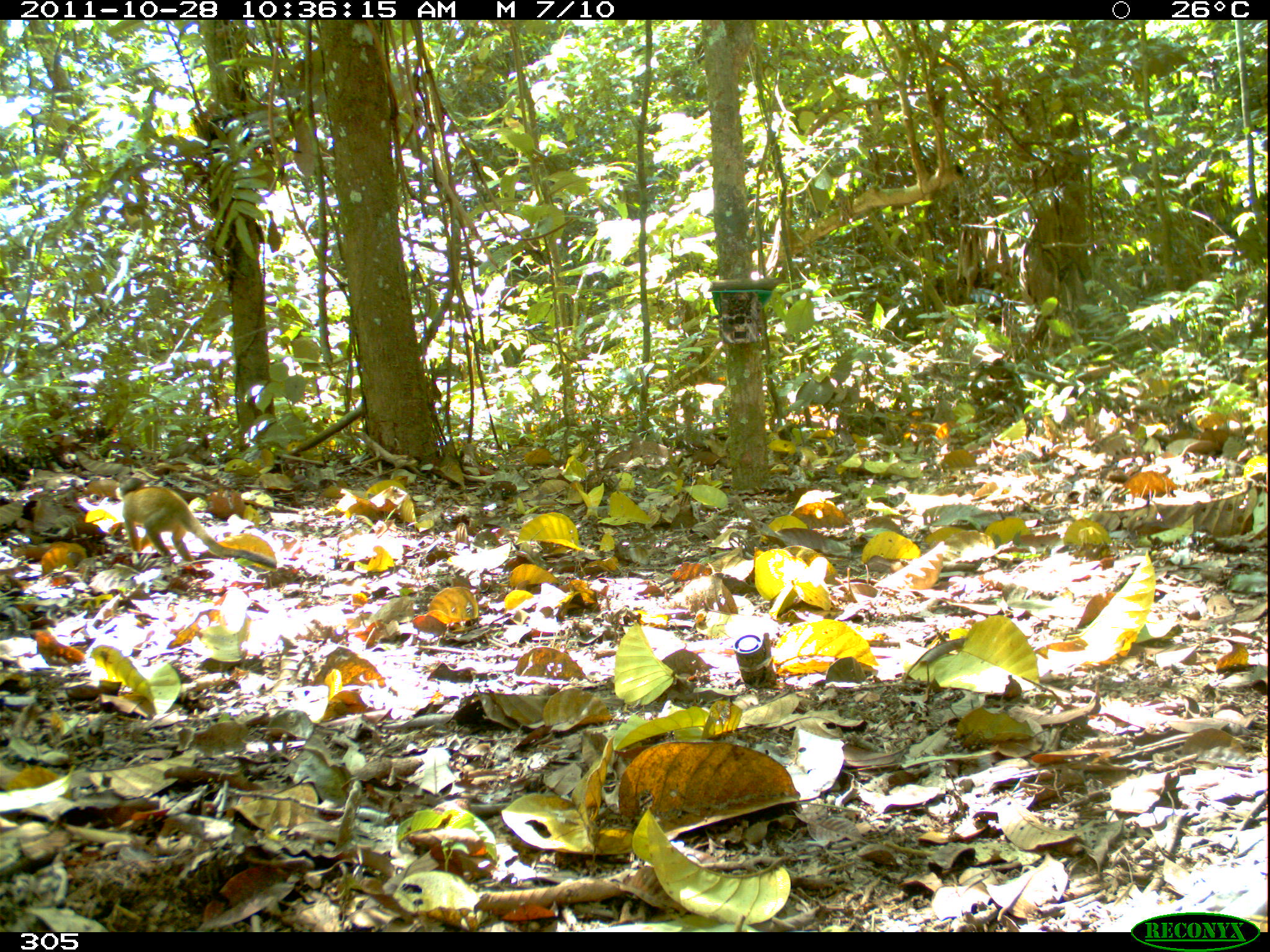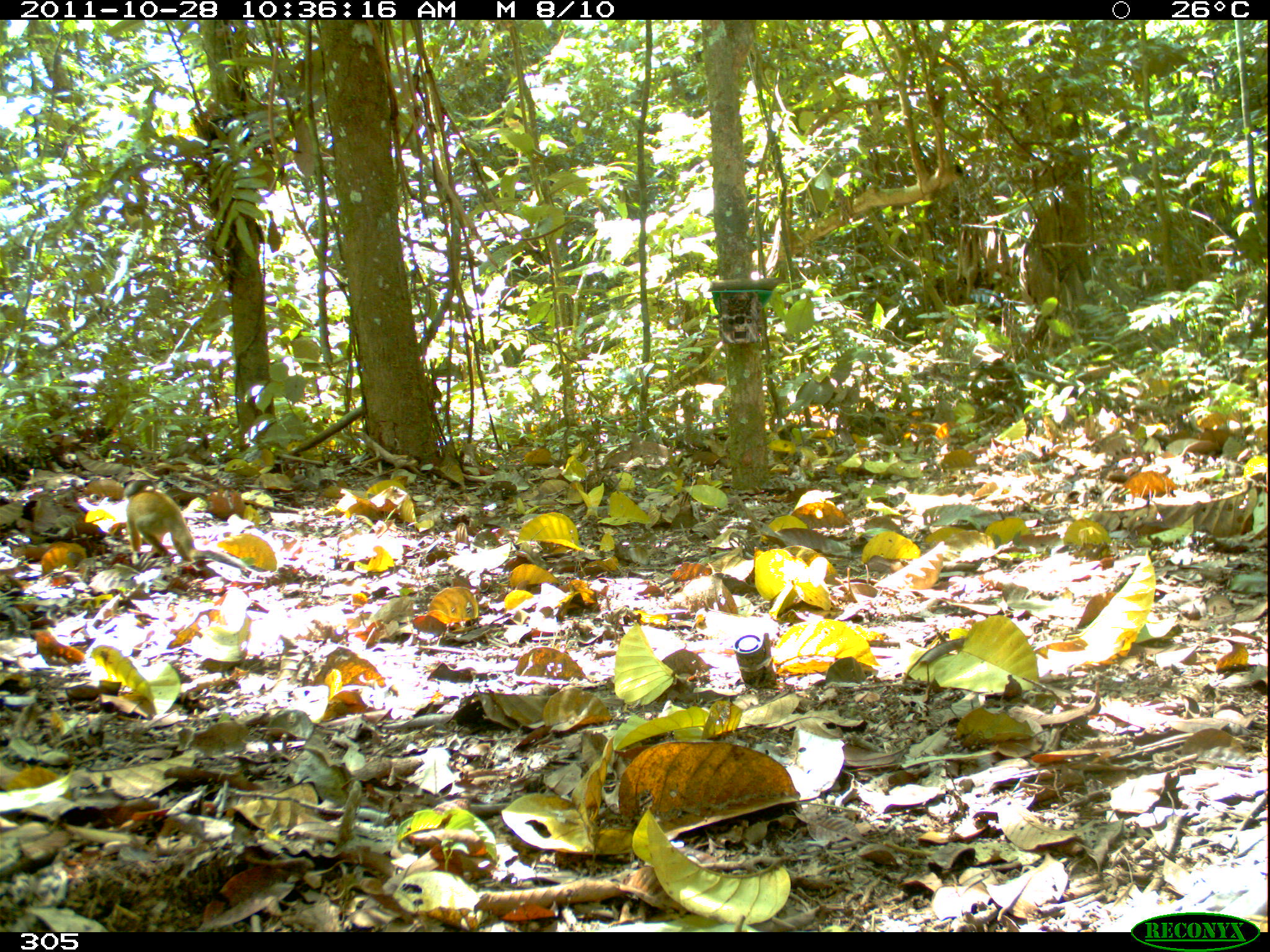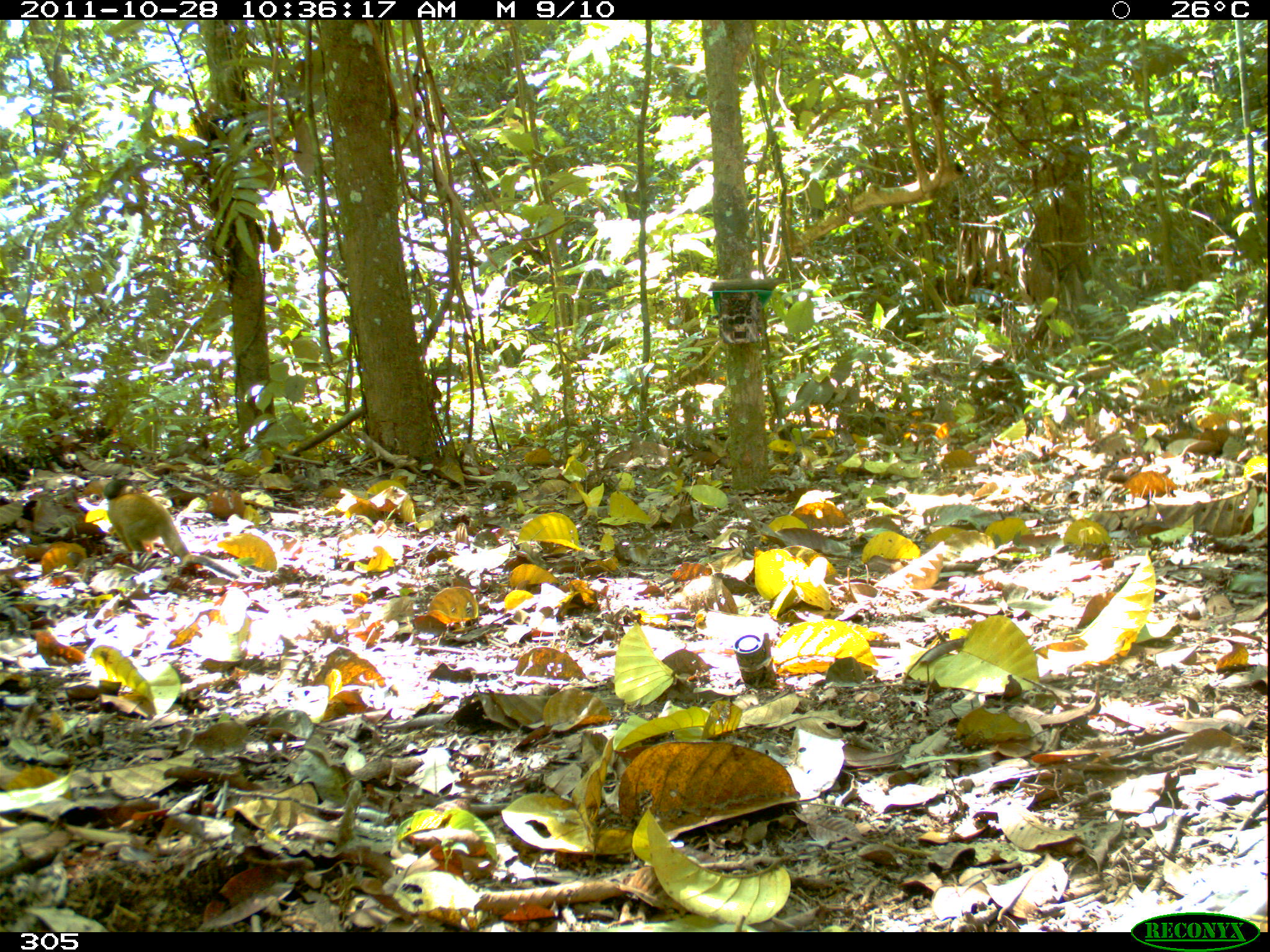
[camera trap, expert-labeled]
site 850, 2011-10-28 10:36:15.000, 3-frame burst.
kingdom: Animalia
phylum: Chordata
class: Mammalia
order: Primates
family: Cebidae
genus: Saimiri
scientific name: Saimiri boliviensis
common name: black-capped squirrel monkey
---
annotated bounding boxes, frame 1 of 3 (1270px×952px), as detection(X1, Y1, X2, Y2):
saimiri boliviensis: detection(115, 477, 276, 568)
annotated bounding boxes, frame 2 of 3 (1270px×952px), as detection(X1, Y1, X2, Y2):
saimiri boliviensis: detection(122, 479, 245, 569)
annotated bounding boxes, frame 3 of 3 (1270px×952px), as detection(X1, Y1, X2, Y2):
saimiri boliviensis: detection(102, 476, 239, 579)